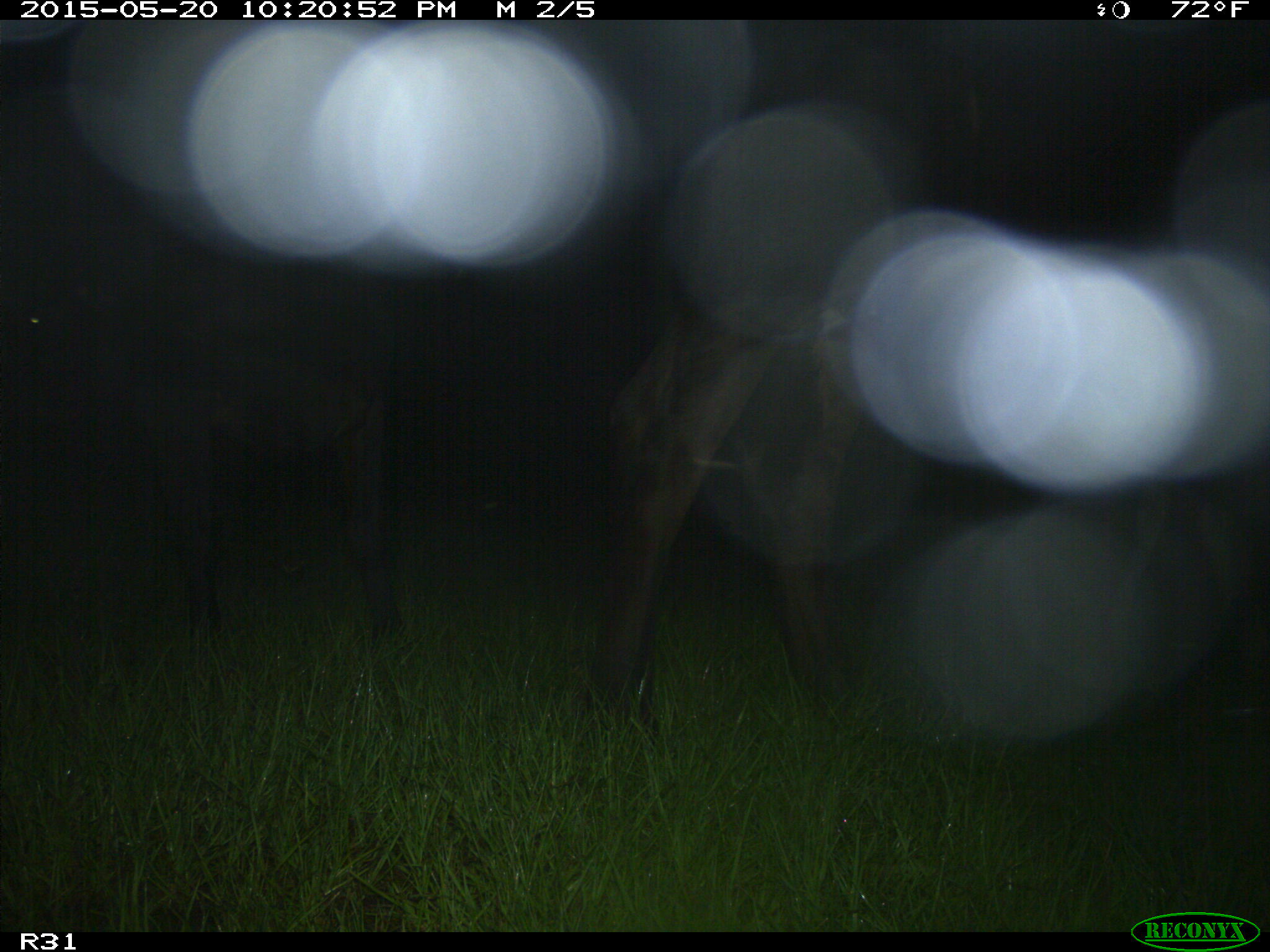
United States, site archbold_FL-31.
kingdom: Animalia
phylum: Chordata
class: Mammalia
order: Artiodactyla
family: Bovidae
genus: Bos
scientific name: Bos taurus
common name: domestic cow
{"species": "Bos taurus (domestic cow)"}